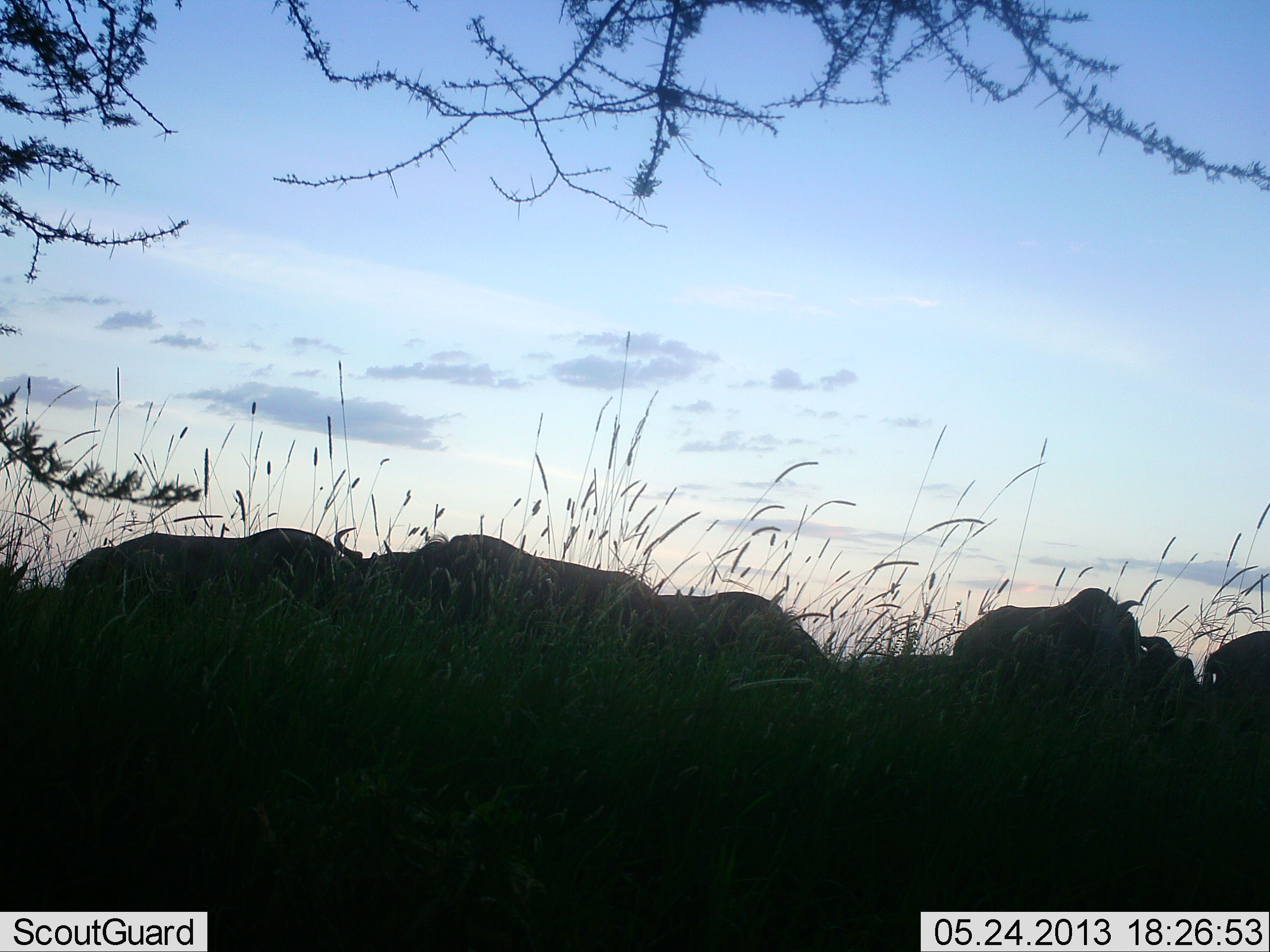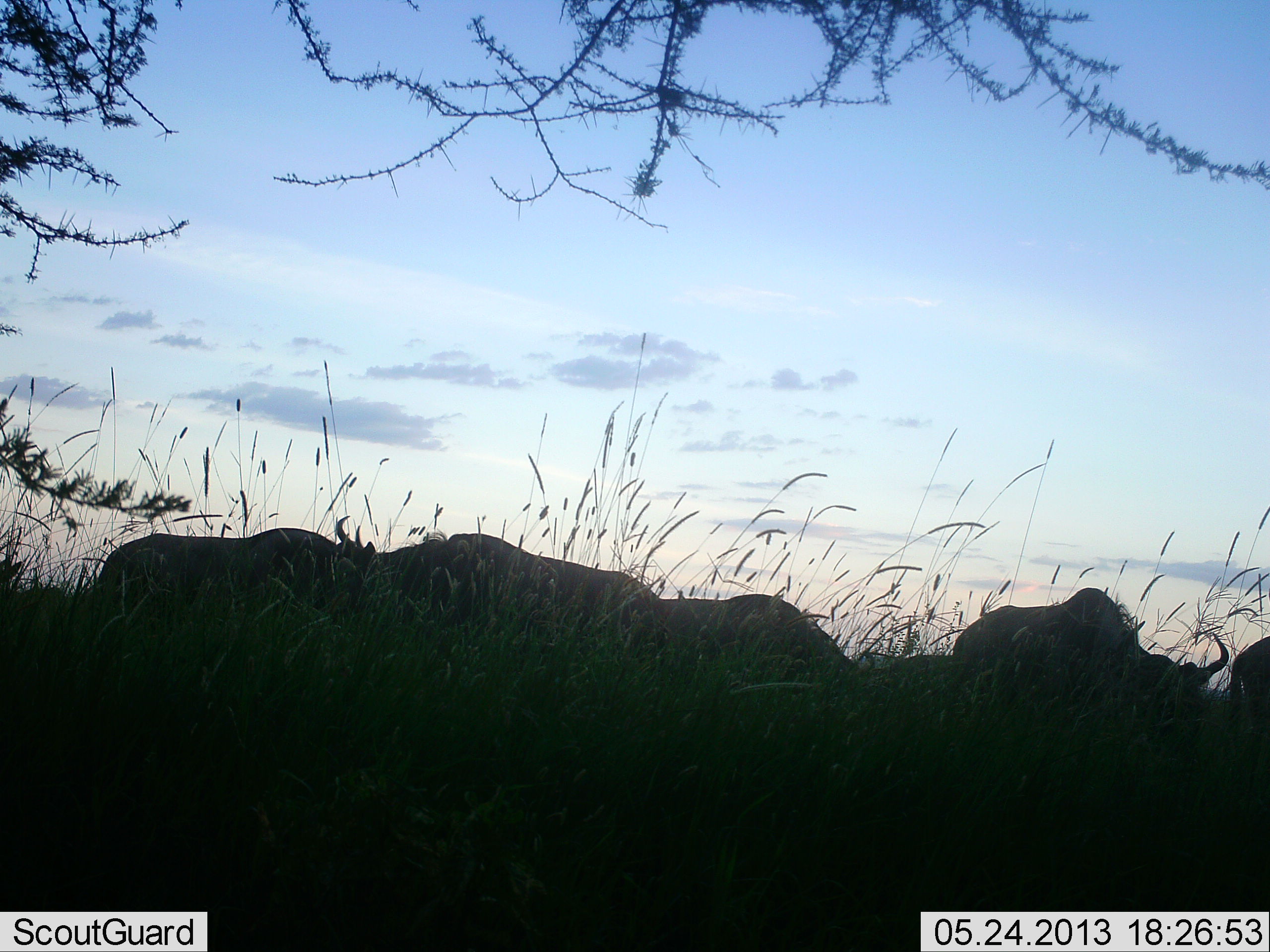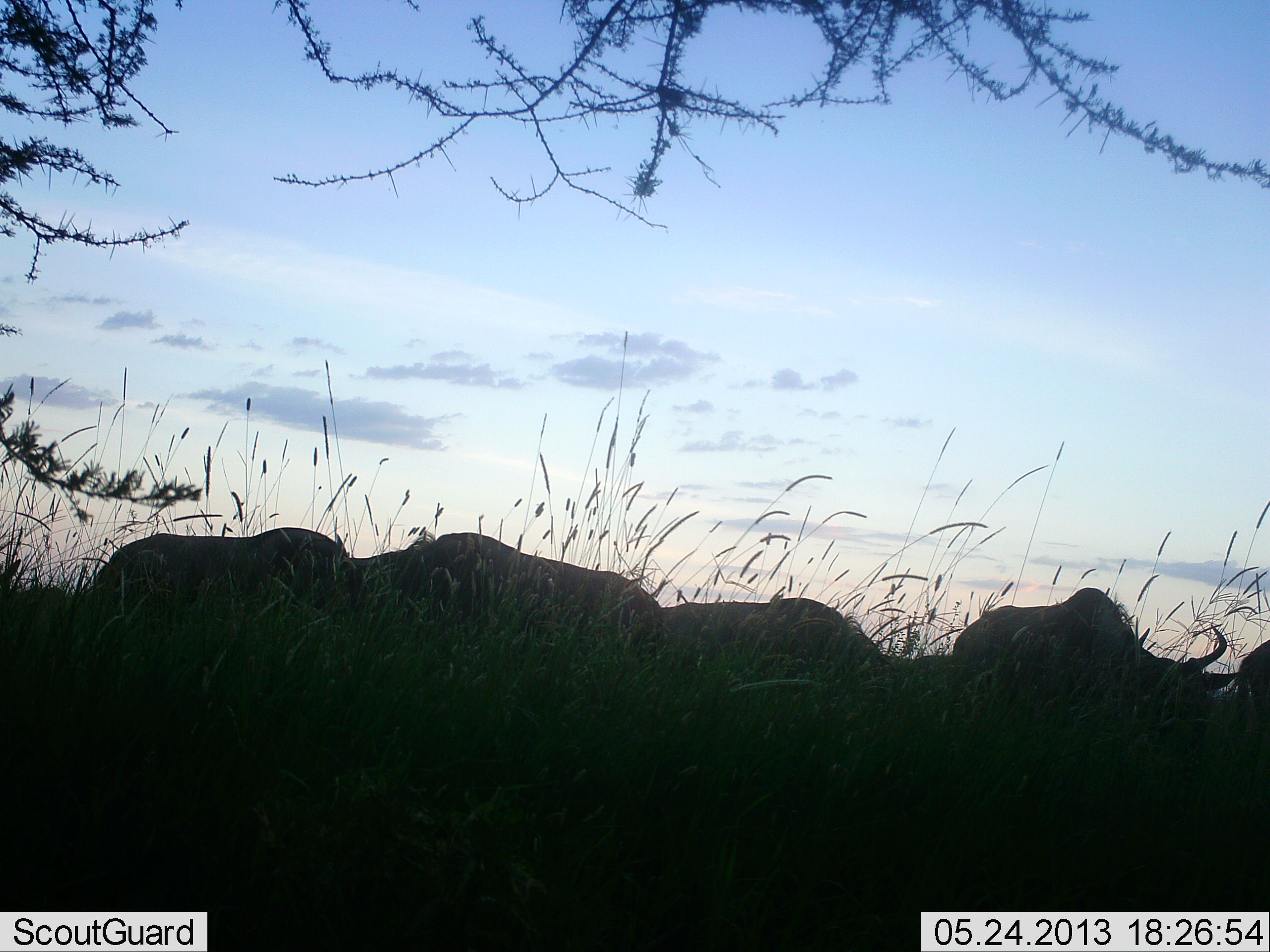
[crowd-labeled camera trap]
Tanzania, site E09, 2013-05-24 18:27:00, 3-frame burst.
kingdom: Animalia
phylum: Chordata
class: Mammalia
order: Artiodactyla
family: Bovidae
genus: Connochaetes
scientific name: Connochaetes taurinus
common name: blue wildebeest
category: wildebeest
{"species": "wildebeest (blue wildebeest) (Connochaetes taurinus)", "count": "5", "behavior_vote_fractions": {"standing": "59%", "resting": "12%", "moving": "12%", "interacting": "0%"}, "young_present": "6%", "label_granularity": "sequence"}